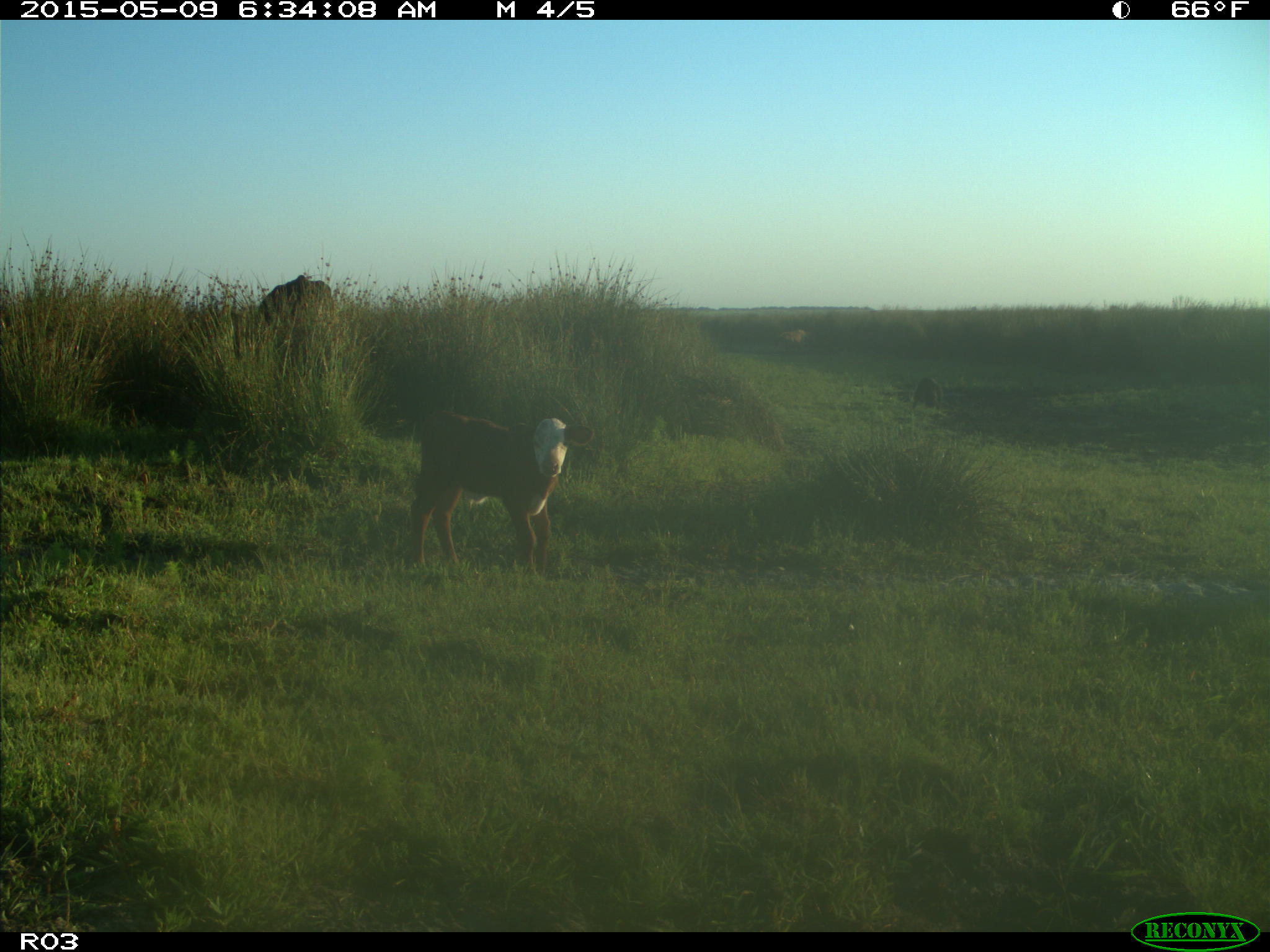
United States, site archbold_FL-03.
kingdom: Animalia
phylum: Chordata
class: Mammalia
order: Artiodactyla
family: Bovidae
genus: Bos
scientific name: Bos taurus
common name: domestic cow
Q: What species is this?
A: Bos taurus (domestic cow).